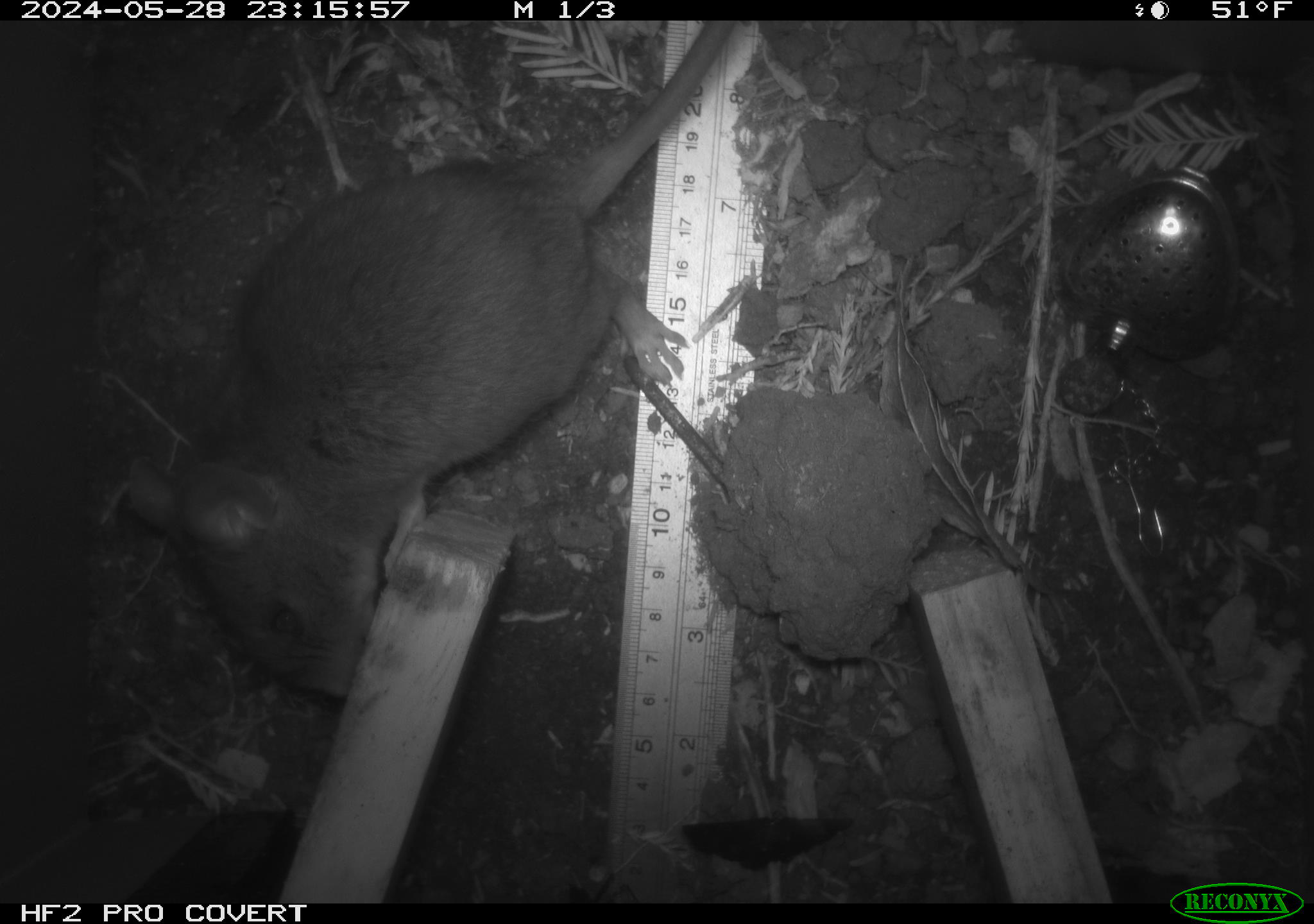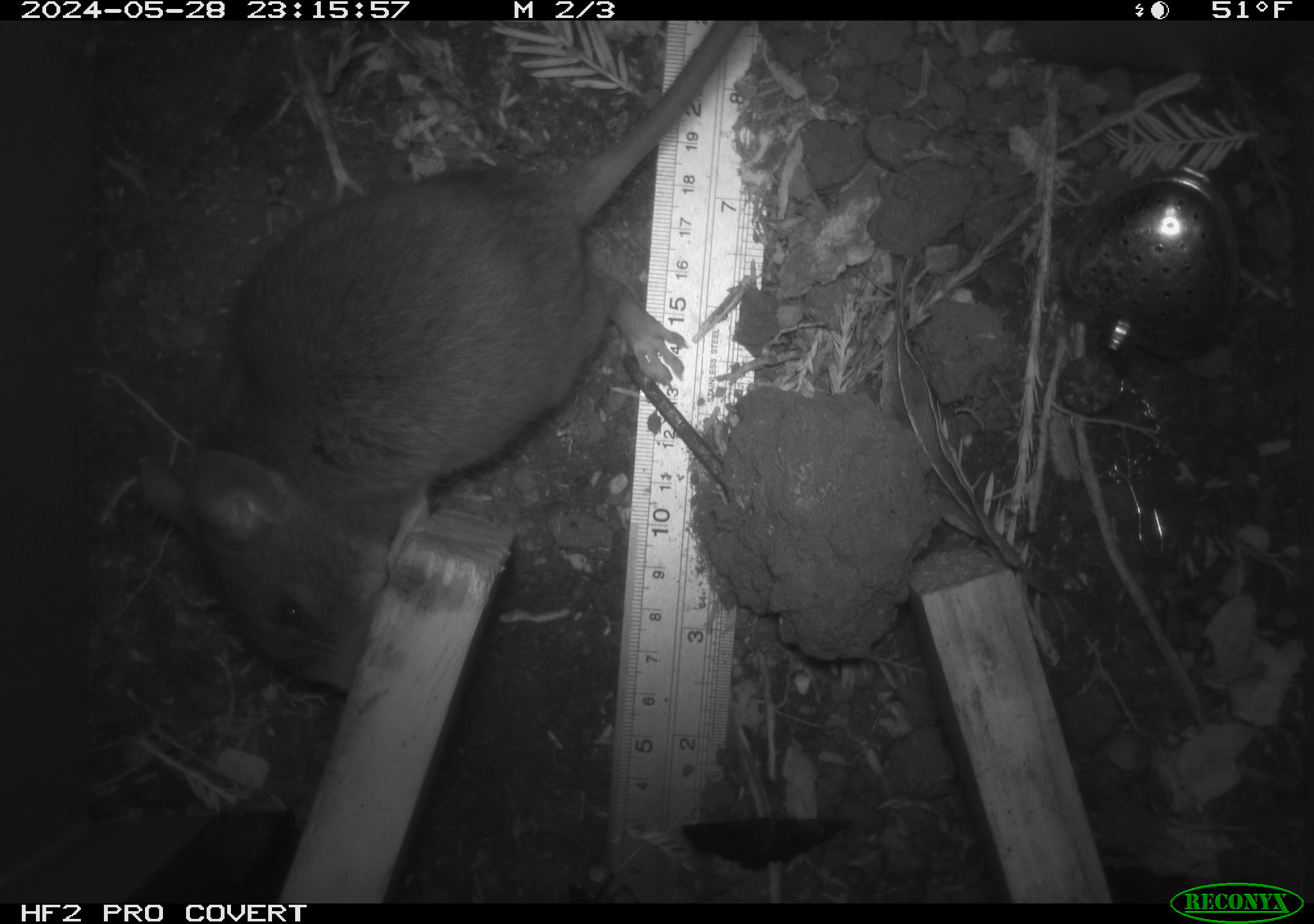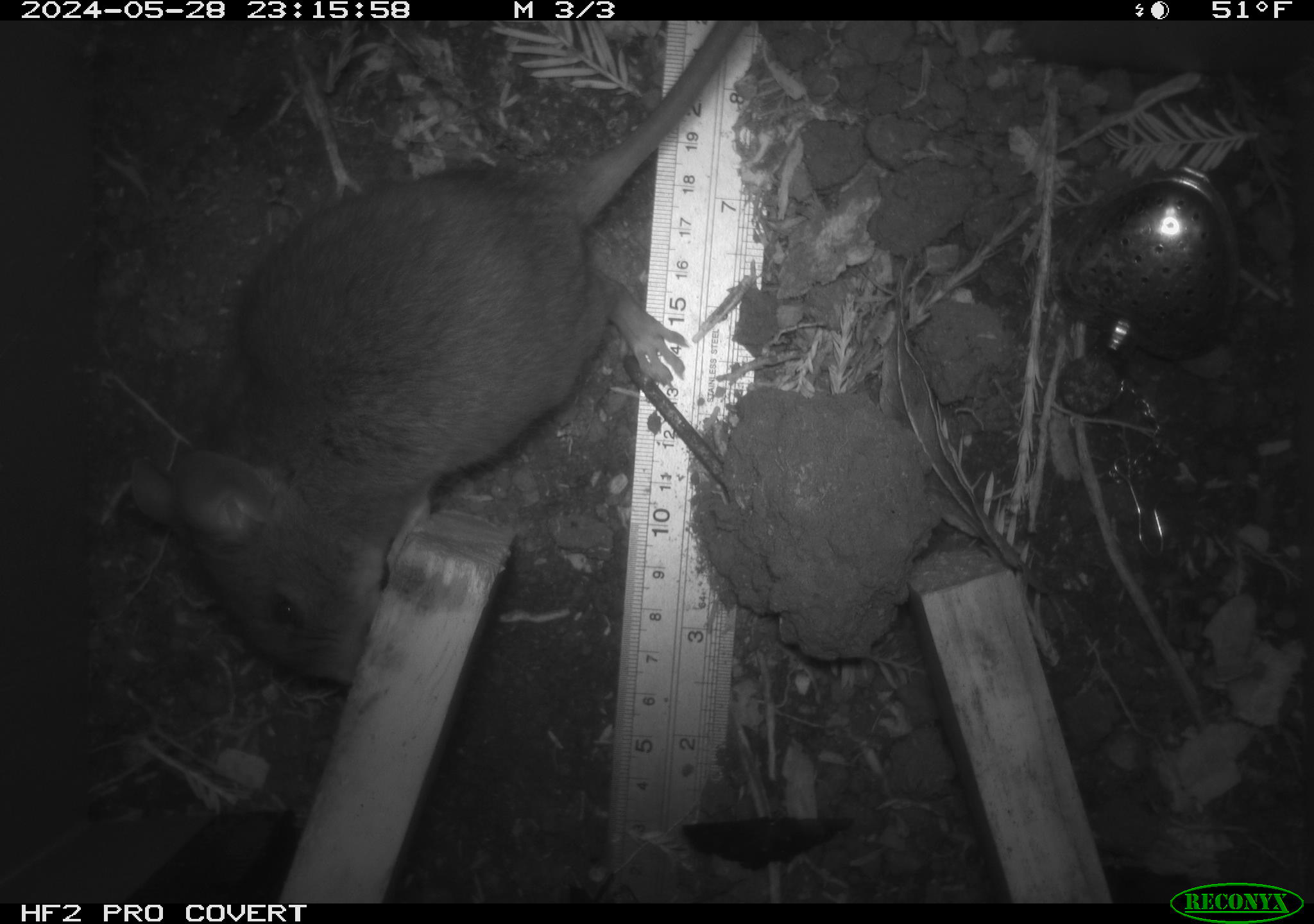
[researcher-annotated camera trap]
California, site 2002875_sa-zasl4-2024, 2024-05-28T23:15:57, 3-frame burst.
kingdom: Animalia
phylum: Chordata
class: Mammalia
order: Rodentia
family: Cricetidae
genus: Neotoma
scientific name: Neotoma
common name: pack rat or woodrat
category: neotoma species